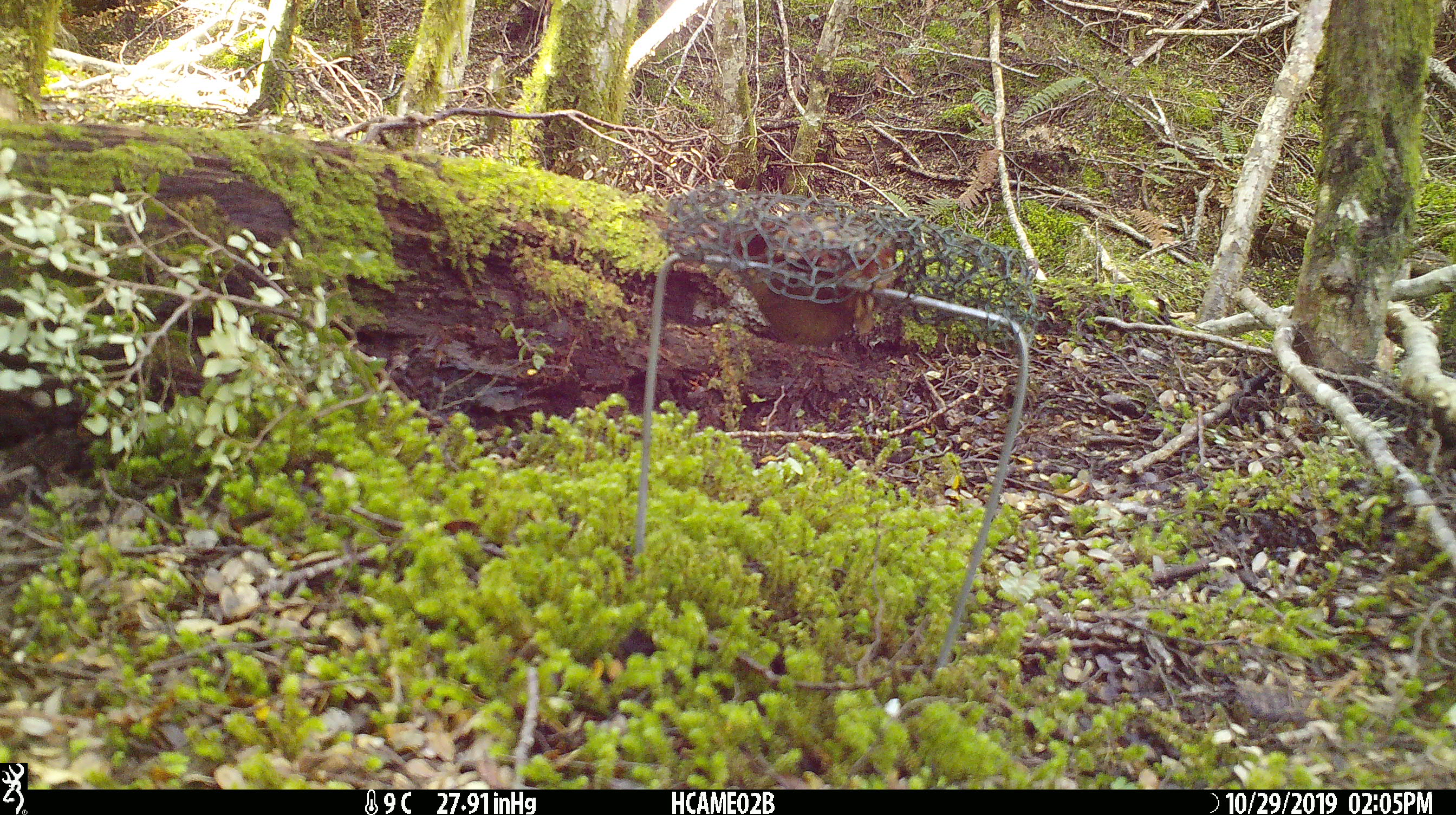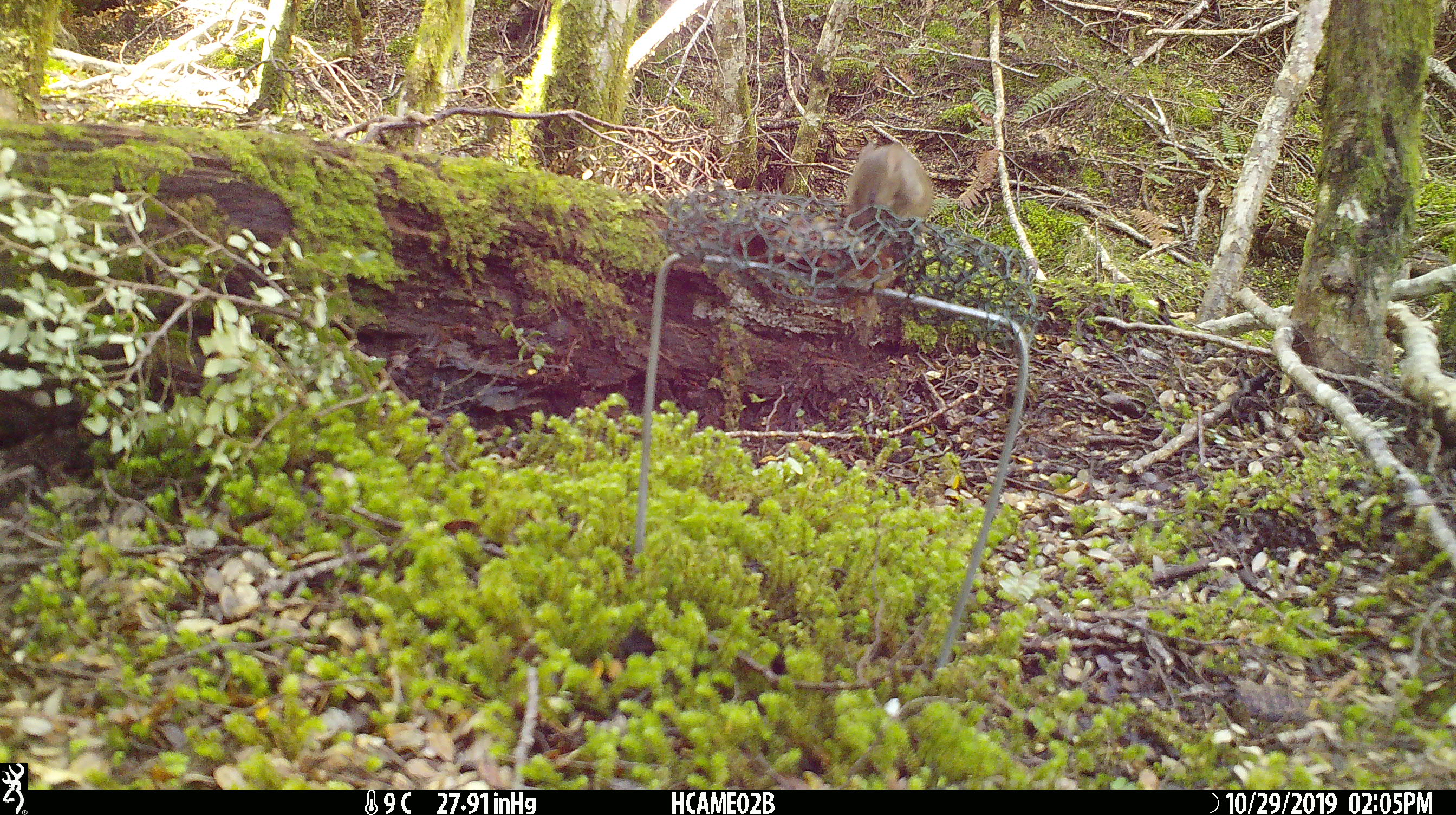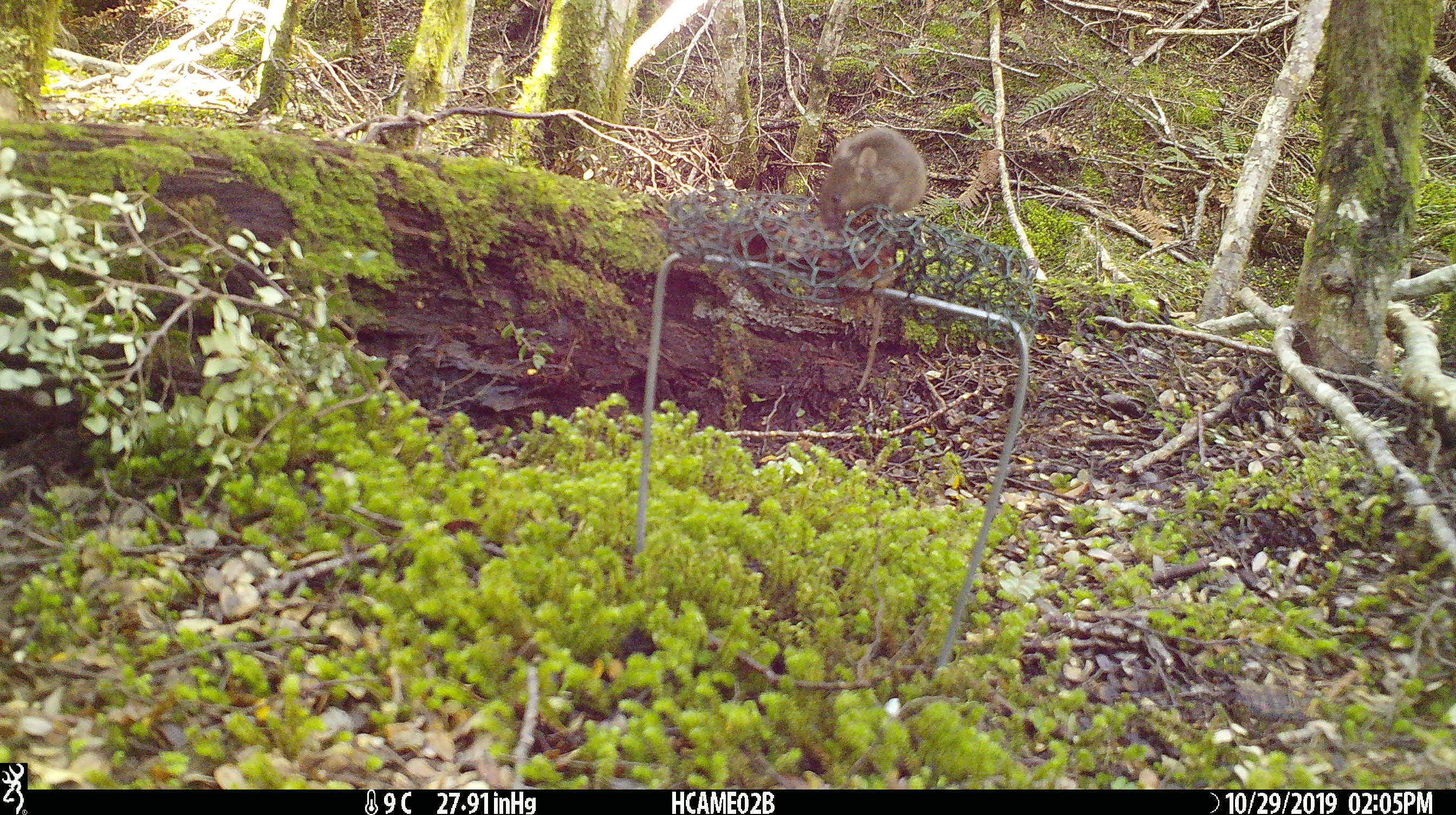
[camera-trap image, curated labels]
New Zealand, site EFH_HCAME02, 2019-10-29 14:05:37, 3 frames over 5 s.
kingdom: Animalia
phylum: Chordata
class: Mammalia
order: Rodentia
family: Muridae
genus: Mus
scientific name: Mus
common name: mouse